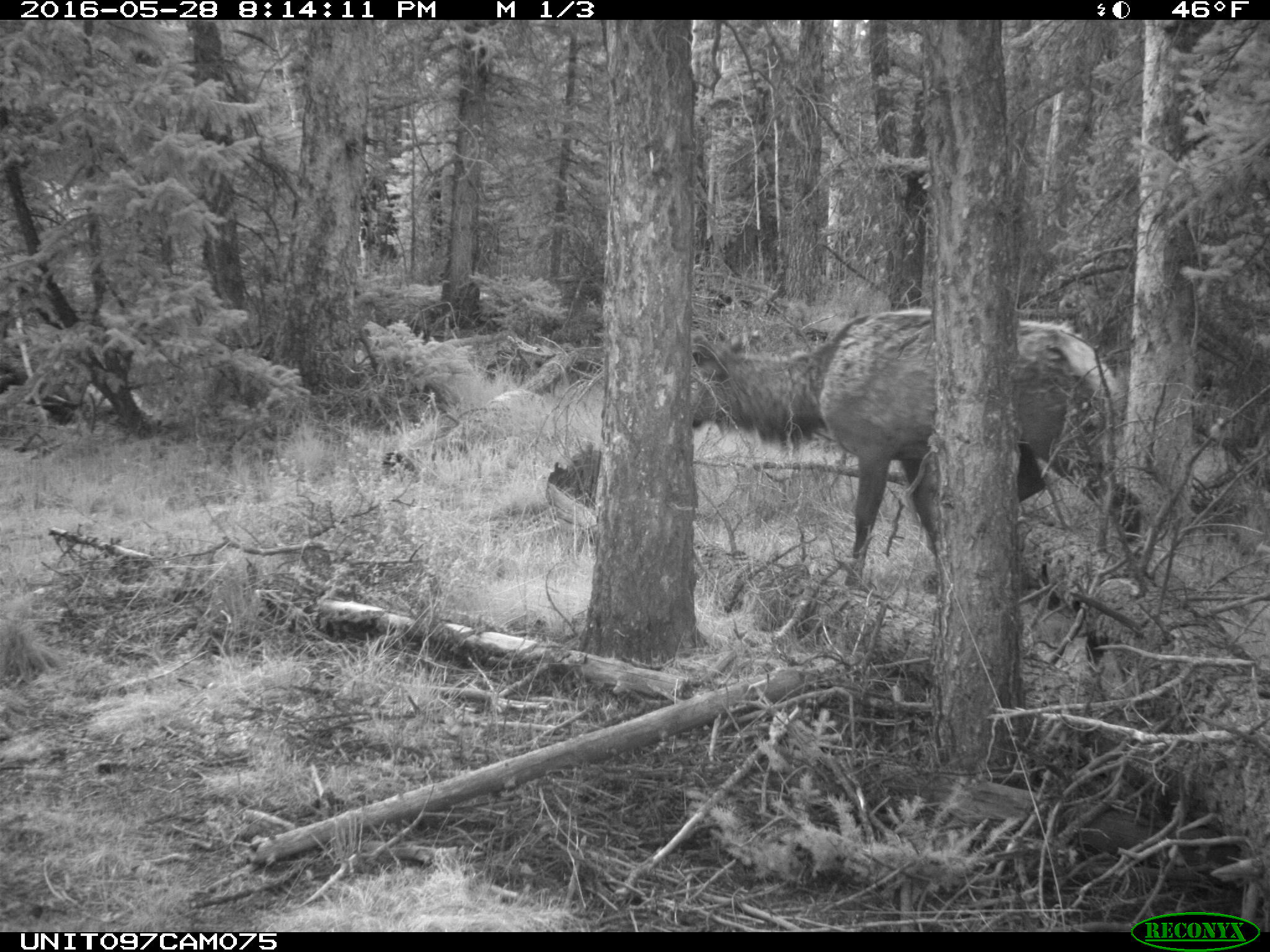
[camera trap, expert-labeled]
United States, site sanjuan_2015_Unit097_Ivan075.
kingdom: Animalia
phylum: Chordata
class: Mammalia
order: Artiodactyla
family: Cervidae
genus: Cervus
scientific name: Cervus elaphus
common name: red deer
Cervus elaphus (red deer).